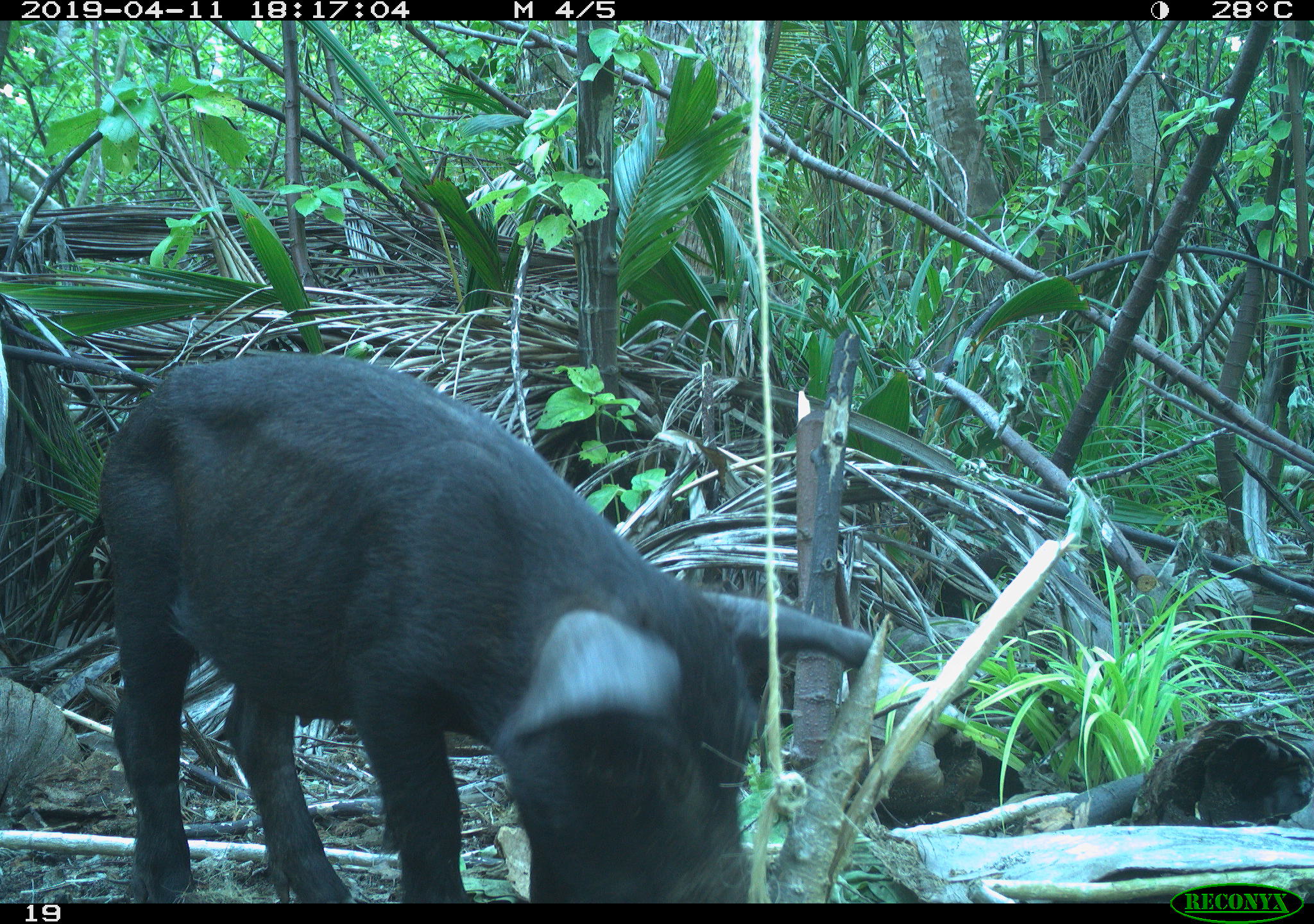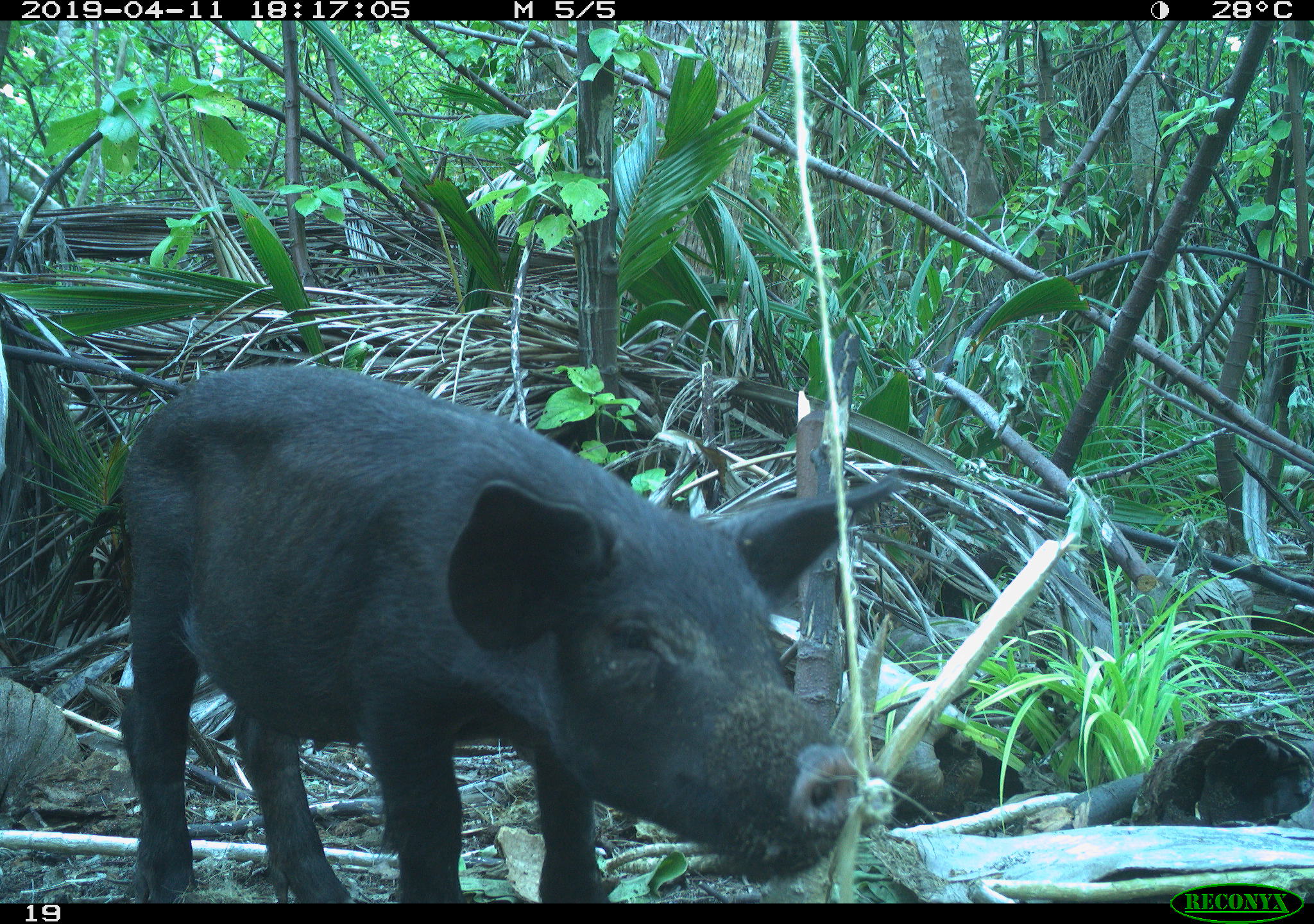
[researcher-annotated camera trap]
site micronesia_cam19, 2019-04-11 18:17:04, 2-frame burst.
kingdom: Animalia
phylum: Chordata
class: Mammalia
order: Artiodactyla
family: Suidae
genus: Sus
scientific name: Sus scrofa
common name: pig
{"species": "pig (Sus scrofa)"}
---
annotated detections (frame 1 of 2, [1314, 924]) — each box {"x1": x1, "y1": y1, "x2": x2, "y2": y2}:
pig: {"x1": 95, "y1": 355, "x2": 939, "y2": 899}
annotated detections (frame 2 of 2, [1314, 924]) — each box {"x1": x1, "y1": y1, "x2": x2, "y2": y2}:
pig: {"x1": 111, "y1": 368, "x2": 930, "y2": 903}